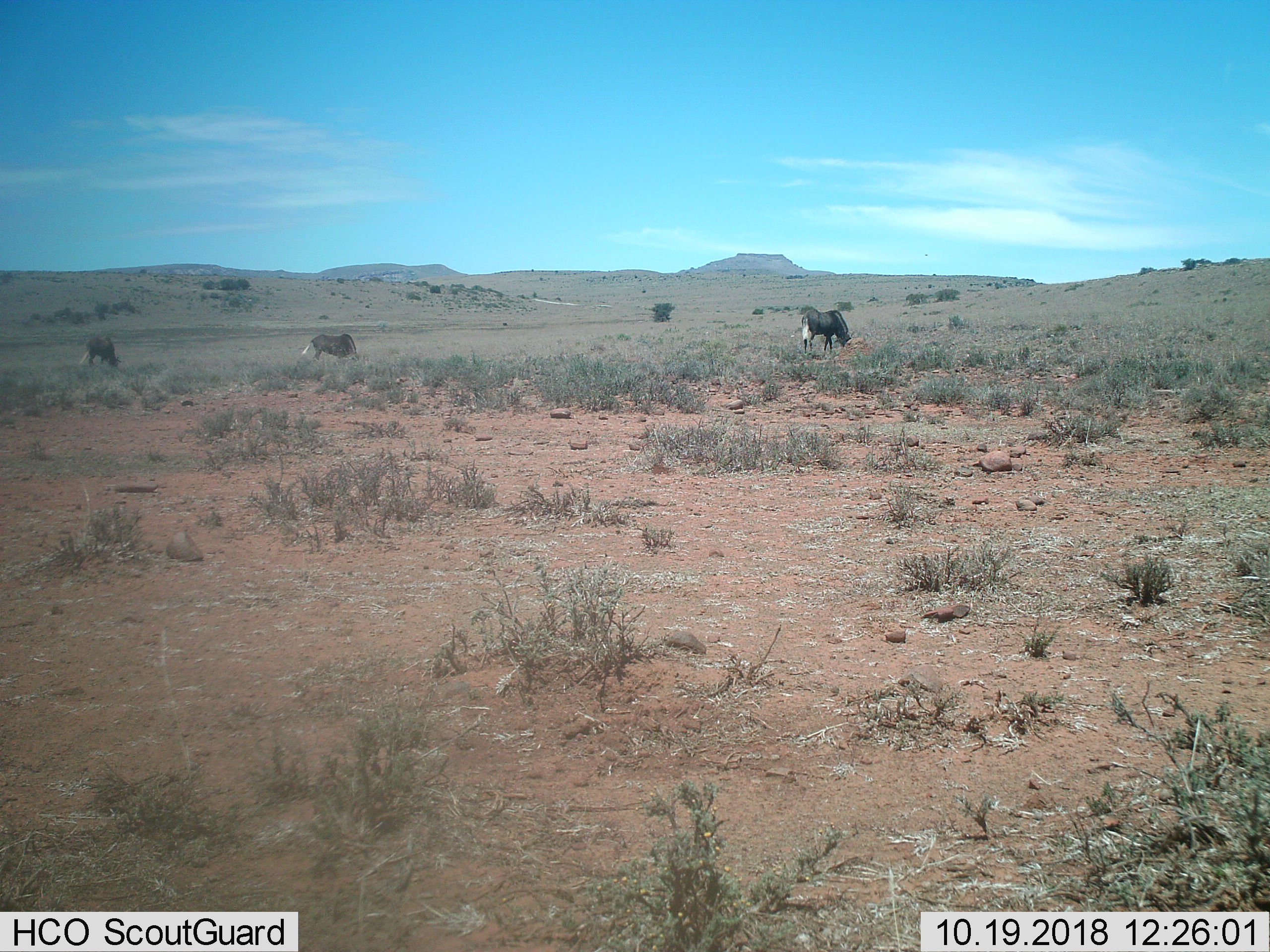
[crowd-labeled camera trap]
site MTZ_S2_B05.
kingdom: Animalia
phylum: Chordata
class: Mammalia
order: Artiodactyla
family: Bovidae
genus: Connochaetes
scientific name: Connochaetes gnou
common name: black wildebeest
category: wildebeestblack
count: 3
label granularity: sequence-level